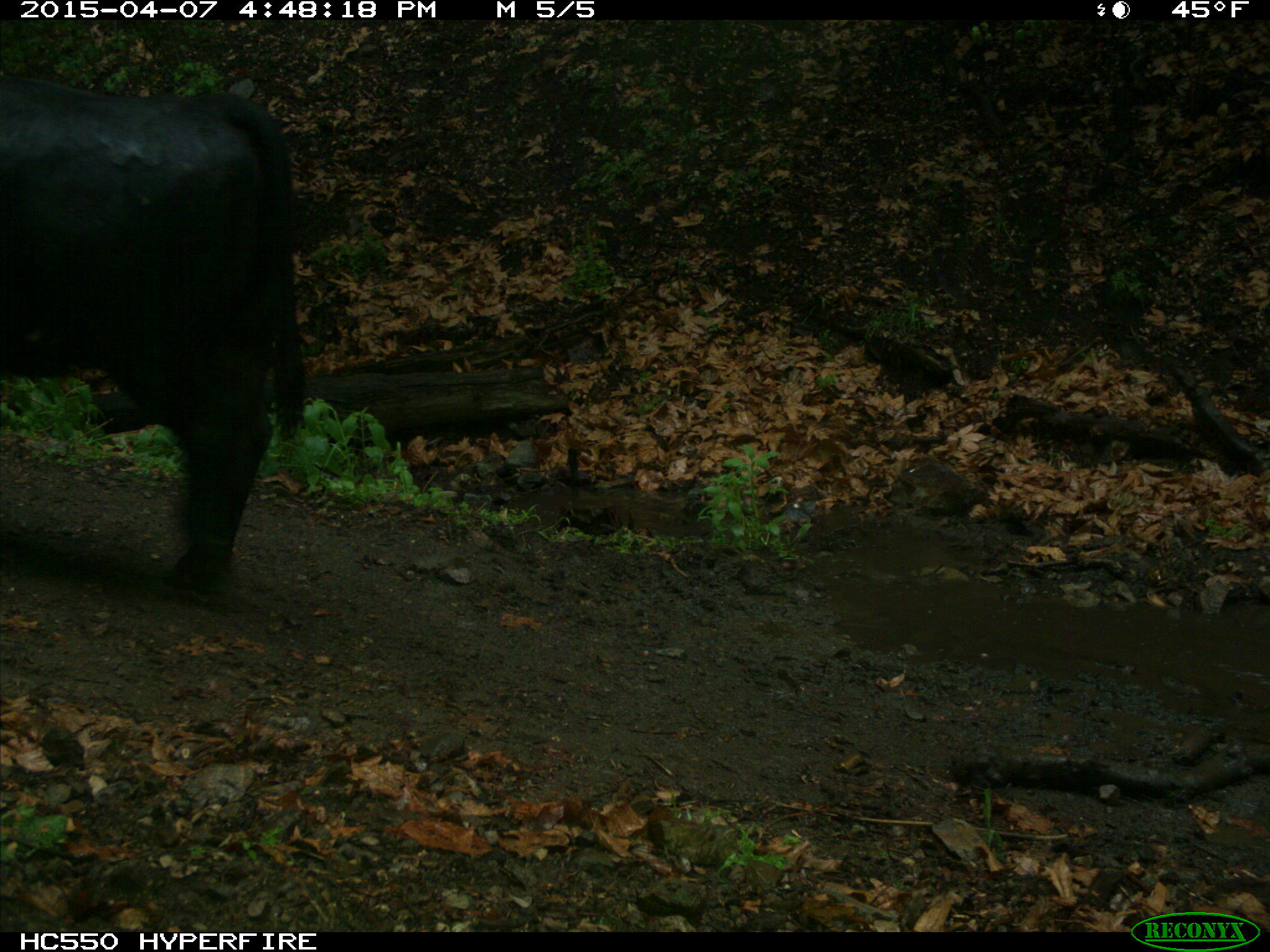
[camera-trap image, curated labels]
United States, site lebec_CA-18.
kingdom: Animalia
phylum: Chordata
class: Mammalia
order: Artiodactyla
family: Bovidae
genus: Bos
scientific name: Bos taurus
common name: domestic cow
Bos taurus (domestic cow).